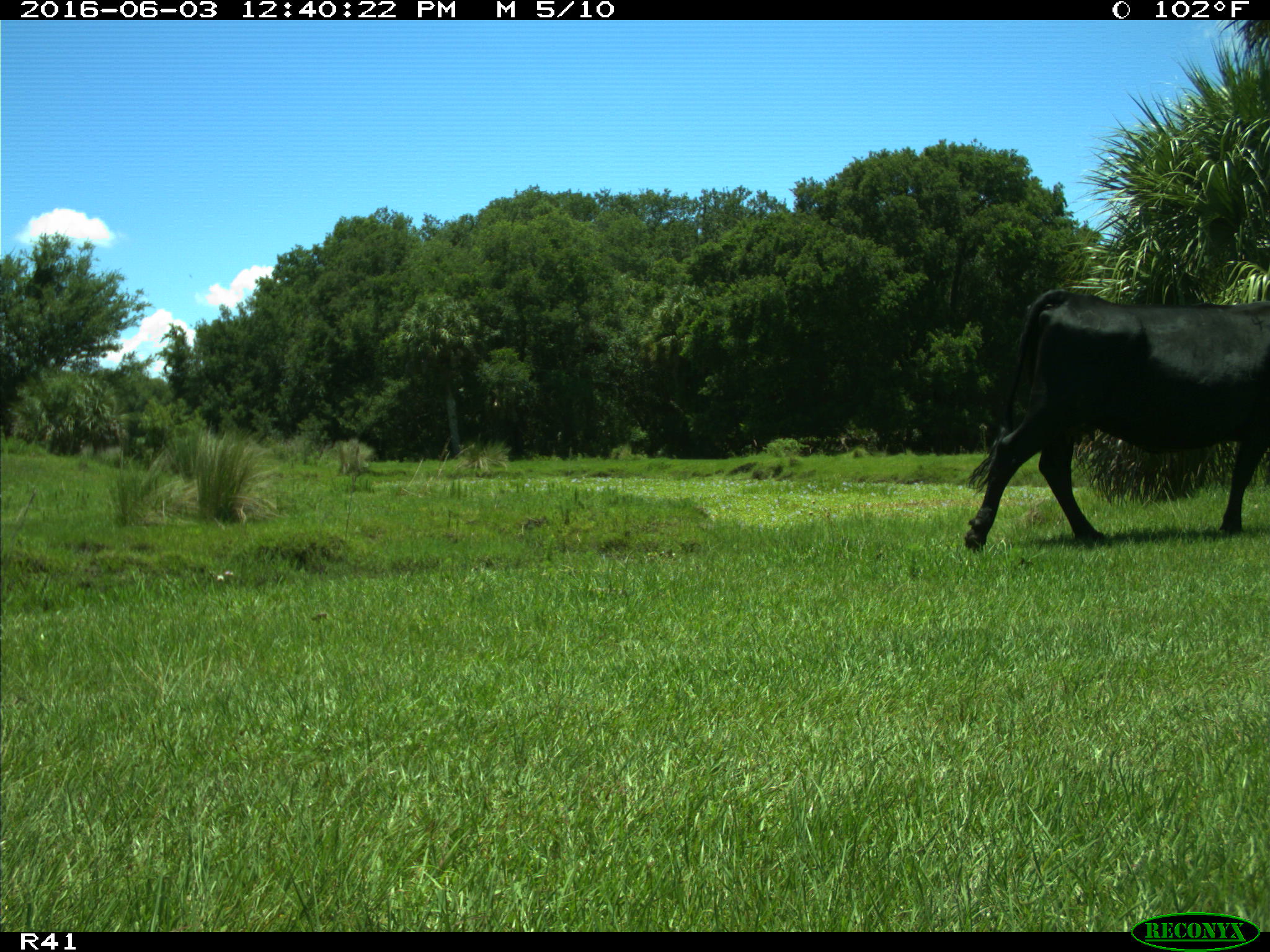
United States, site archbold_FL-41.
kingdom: Animalia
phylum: Chordata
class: Mammalia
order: Artiodactyla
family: Bovidae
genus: Bos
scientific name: Bos taurus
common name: domestic cow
Bos taurus (domestic cow).